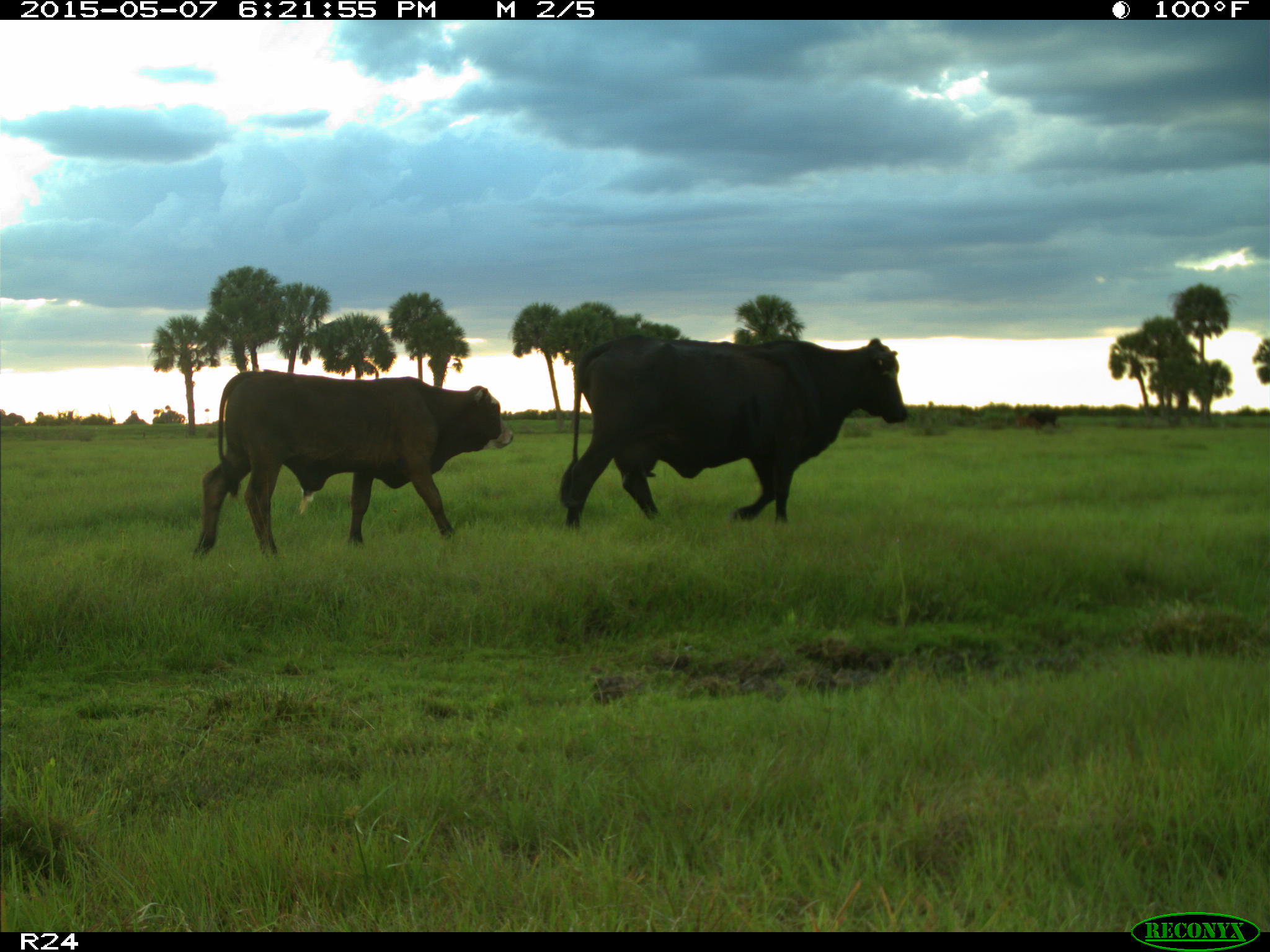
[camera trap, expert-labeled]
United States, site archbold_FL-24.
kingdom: Animalia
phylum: Chordata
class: Mammalia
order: Artiodactyla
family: Bovidae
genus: Bos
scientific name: Bos taurus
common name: domestic cow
Bos taurus (domestic cow).